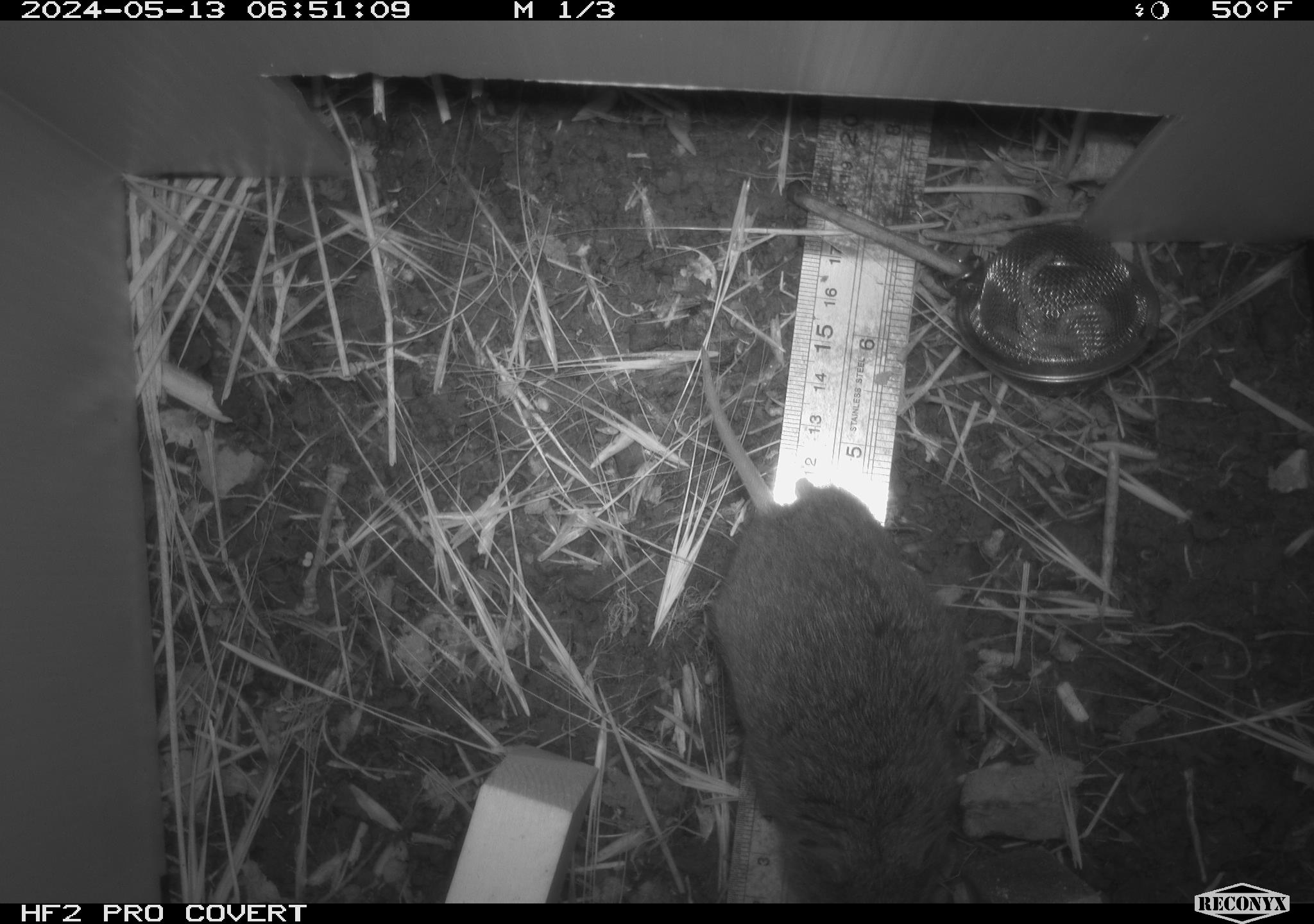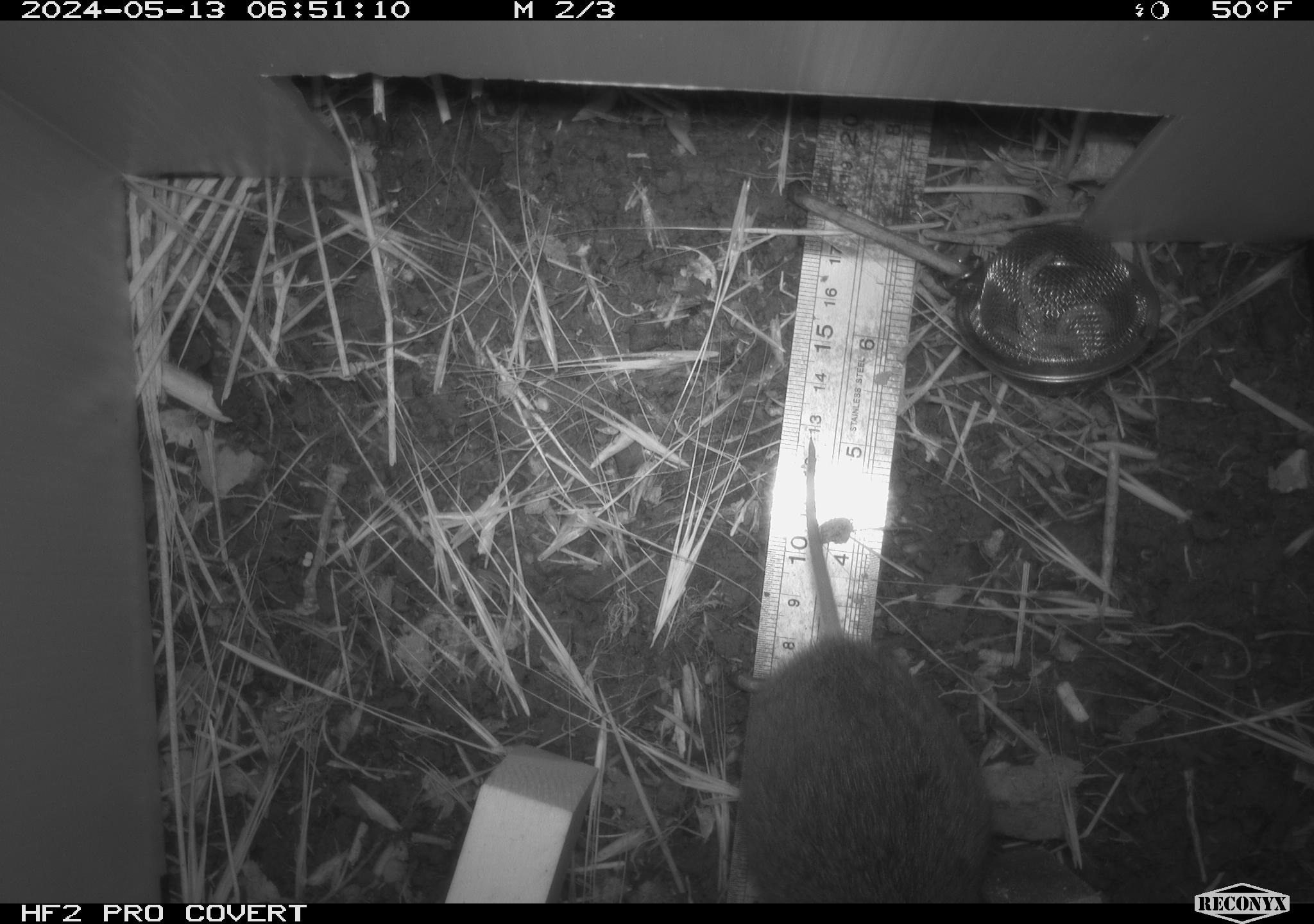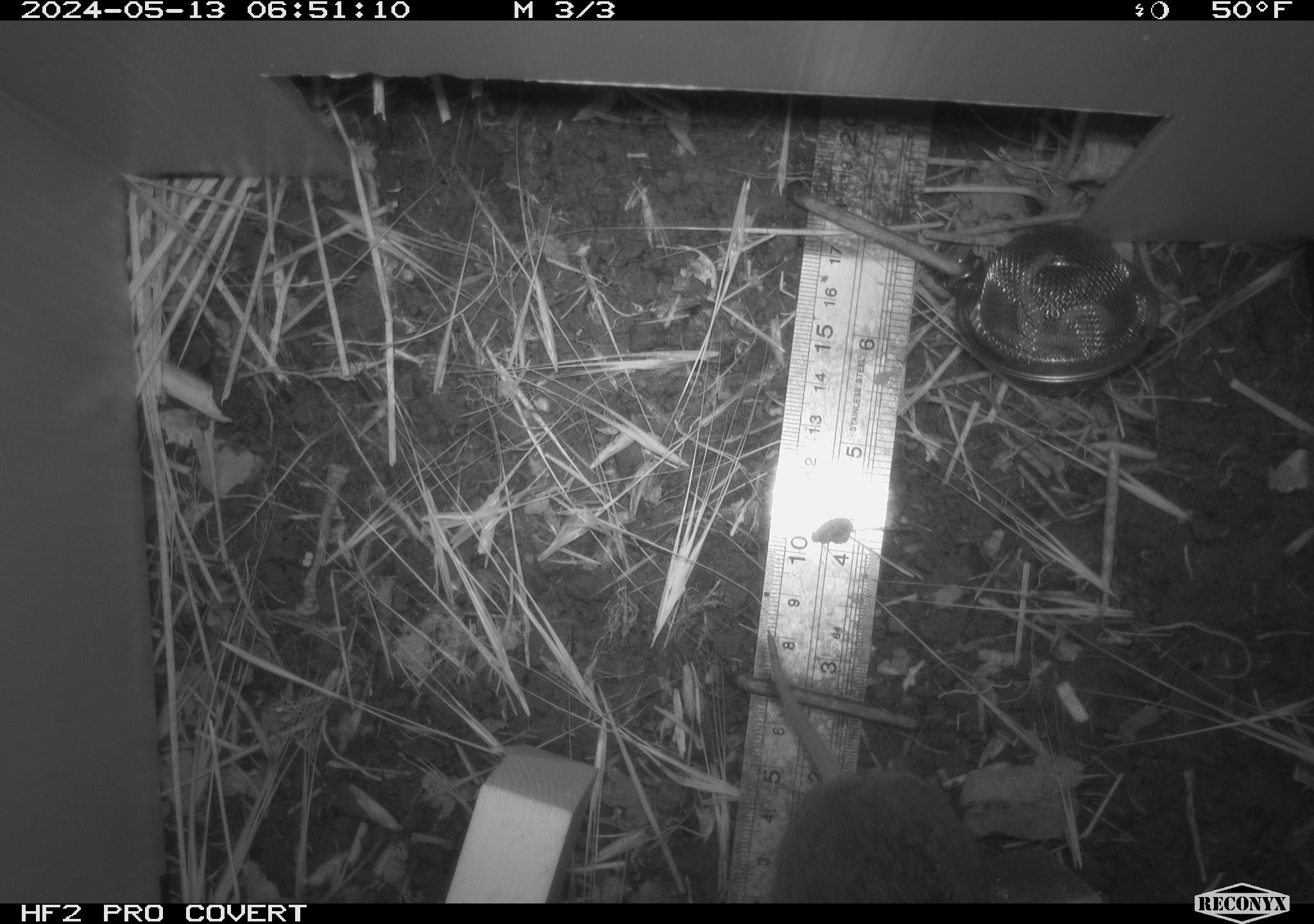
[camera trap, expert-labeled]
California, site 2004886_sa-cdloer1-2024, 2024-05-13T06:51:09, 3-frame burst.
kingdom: Animalia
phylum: Chordata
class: Mammalia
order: Rodentia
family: Cricetidae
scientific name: Arvicolinae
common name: voles, lemmings, and muskrats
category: arvicolinae subfamily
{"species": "arvicolinae subfamily (voles, lemmings, and muskrats) (Arvicolinae)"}